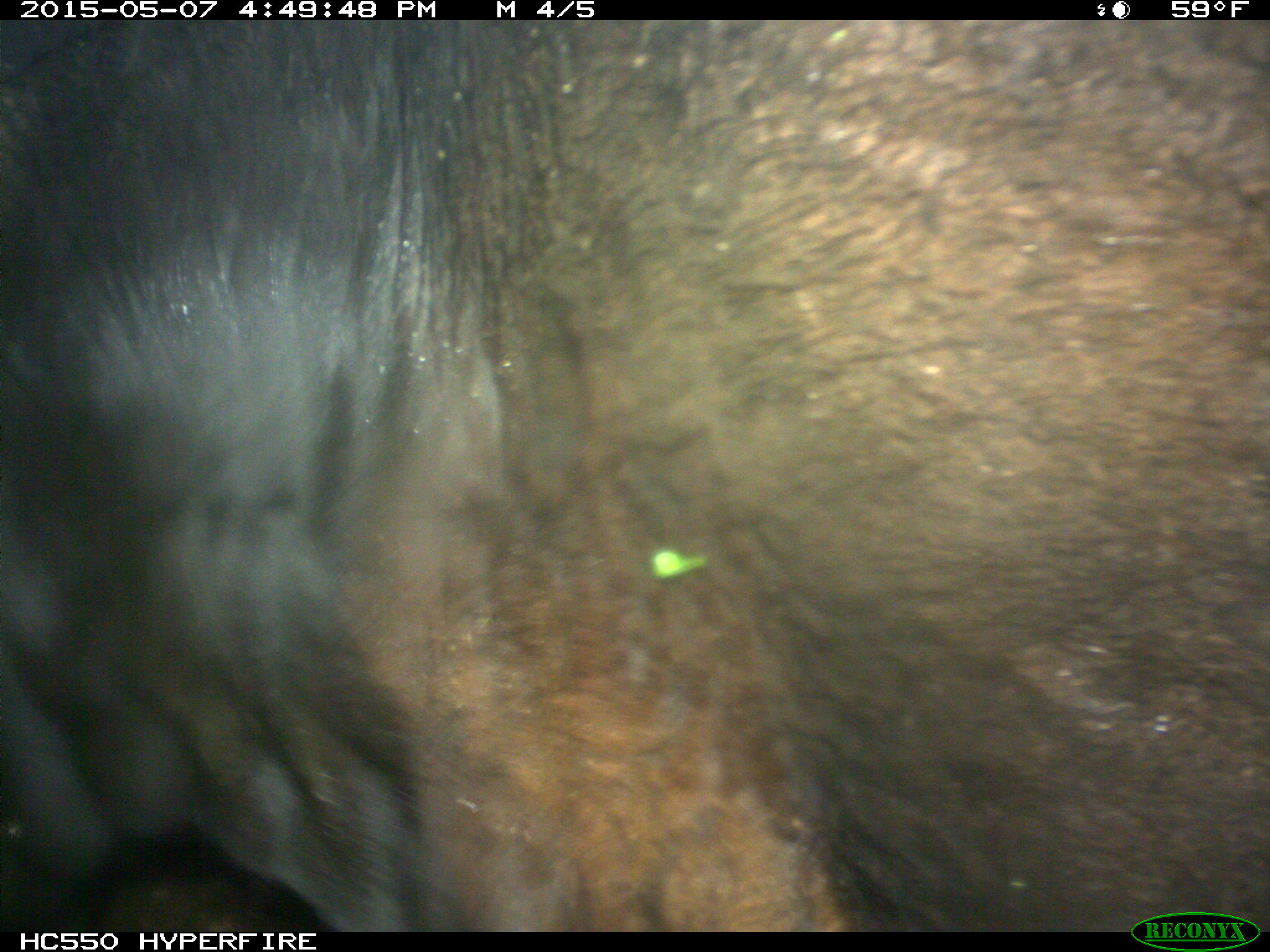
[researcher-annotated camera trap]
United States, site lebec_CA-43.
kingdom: Animalia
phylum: Chordata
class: Mammalia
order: Artiodactyla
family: Bovidae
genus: Bos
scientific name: Bos taurus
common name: domestic cow